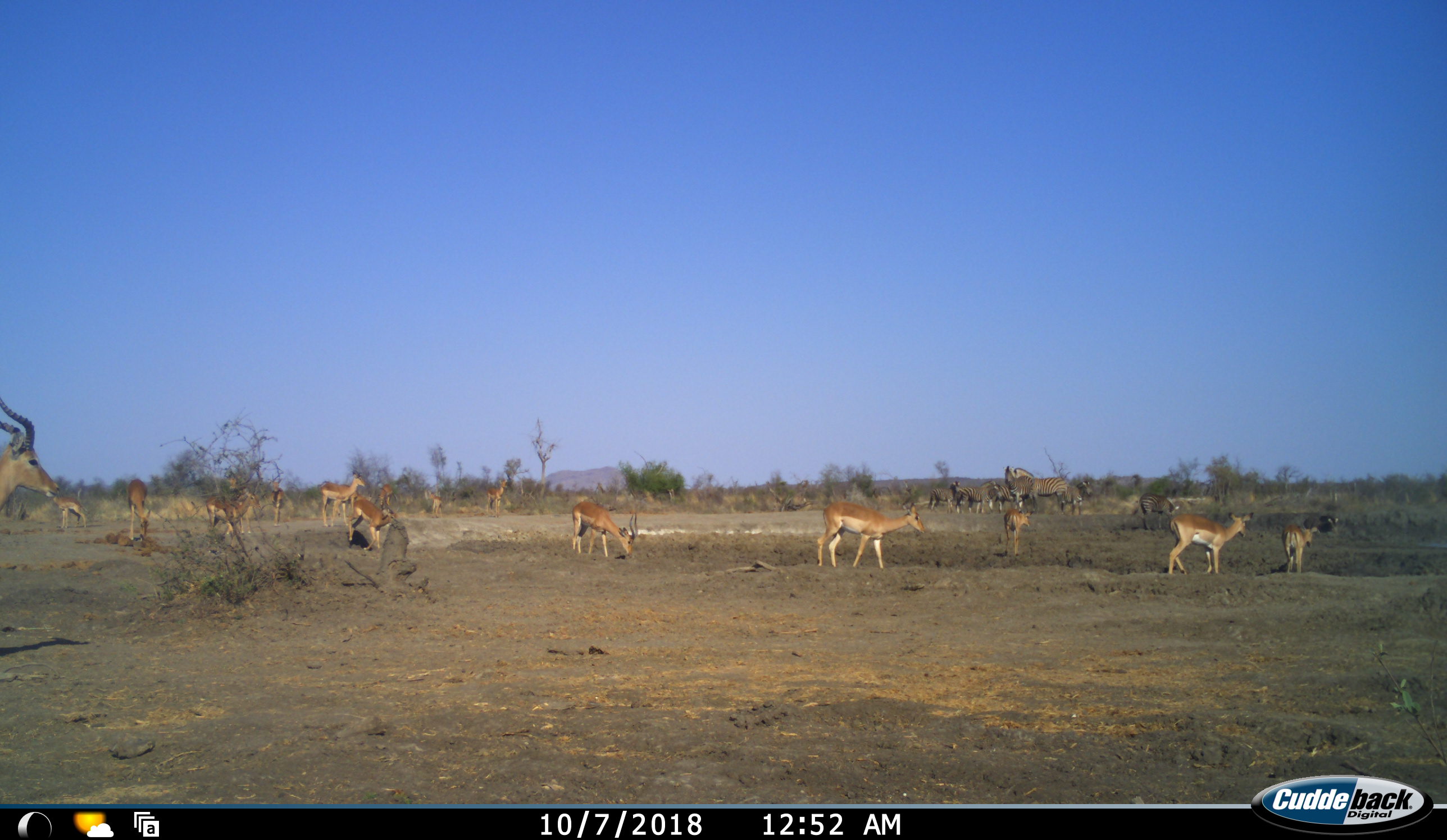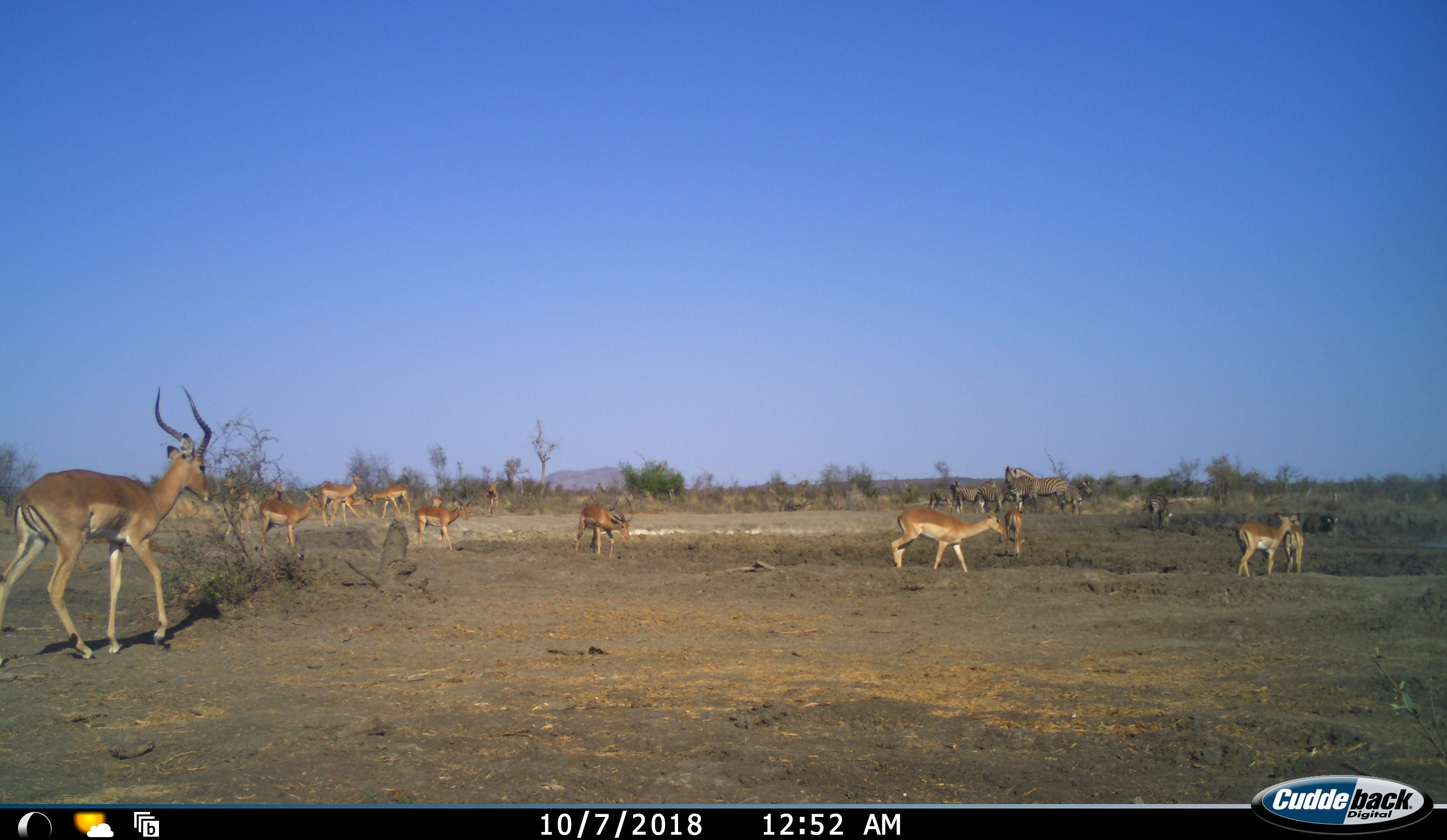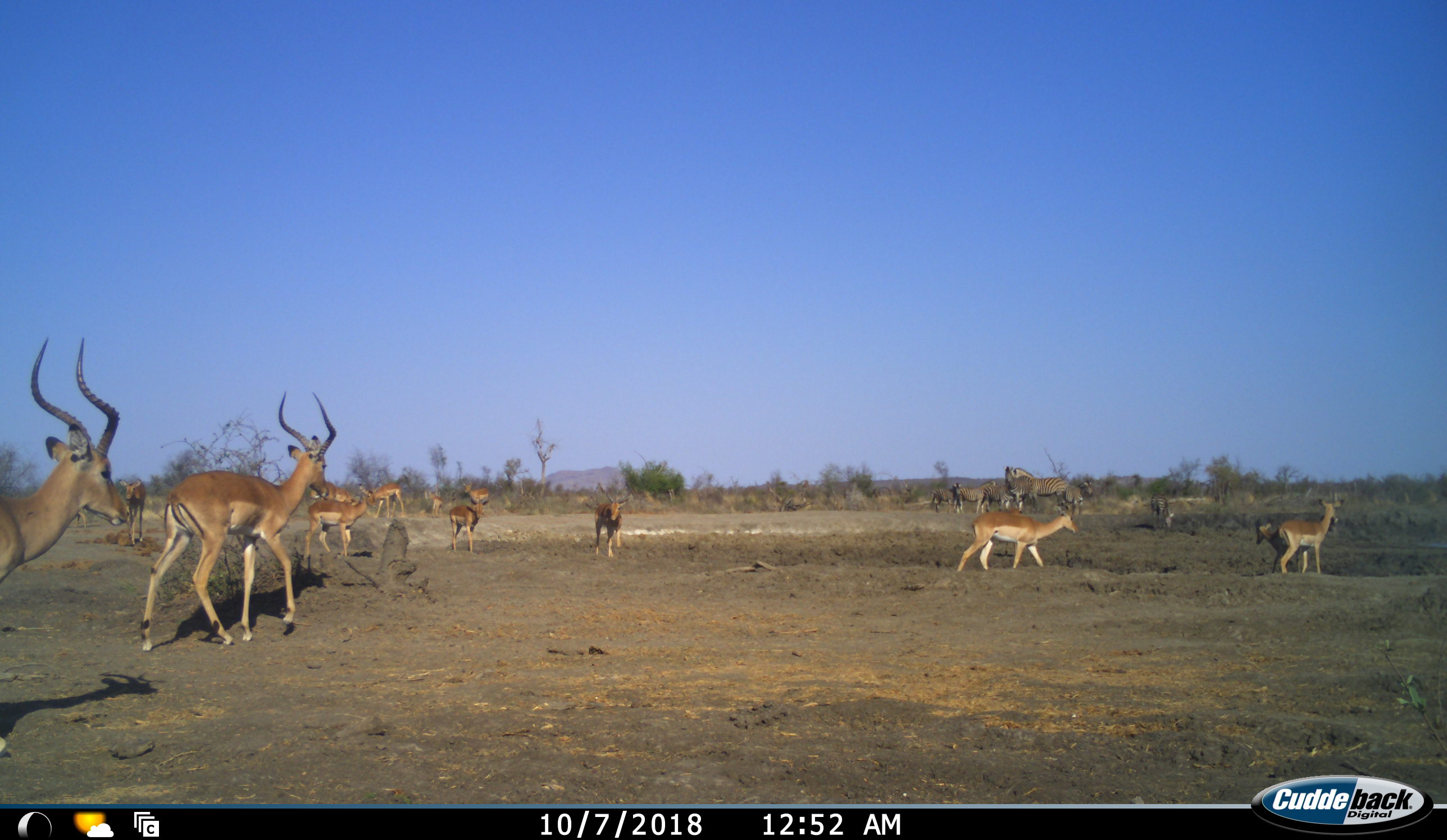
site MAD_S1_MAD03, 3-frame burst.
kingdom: Animalia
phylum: Chordata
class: Mammalia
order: Artiodactyla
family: Bovidae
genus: Aepyceros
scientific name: Aepyceros melampus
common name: impala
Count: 11-50.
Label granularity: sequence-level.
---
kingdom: Animalia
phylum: Chordata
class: Mammalia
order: Perissodactyla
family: Equidae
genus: Equus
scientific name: Equus quagga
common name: plains zebra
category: zebraplains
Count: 7.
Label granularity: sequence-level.